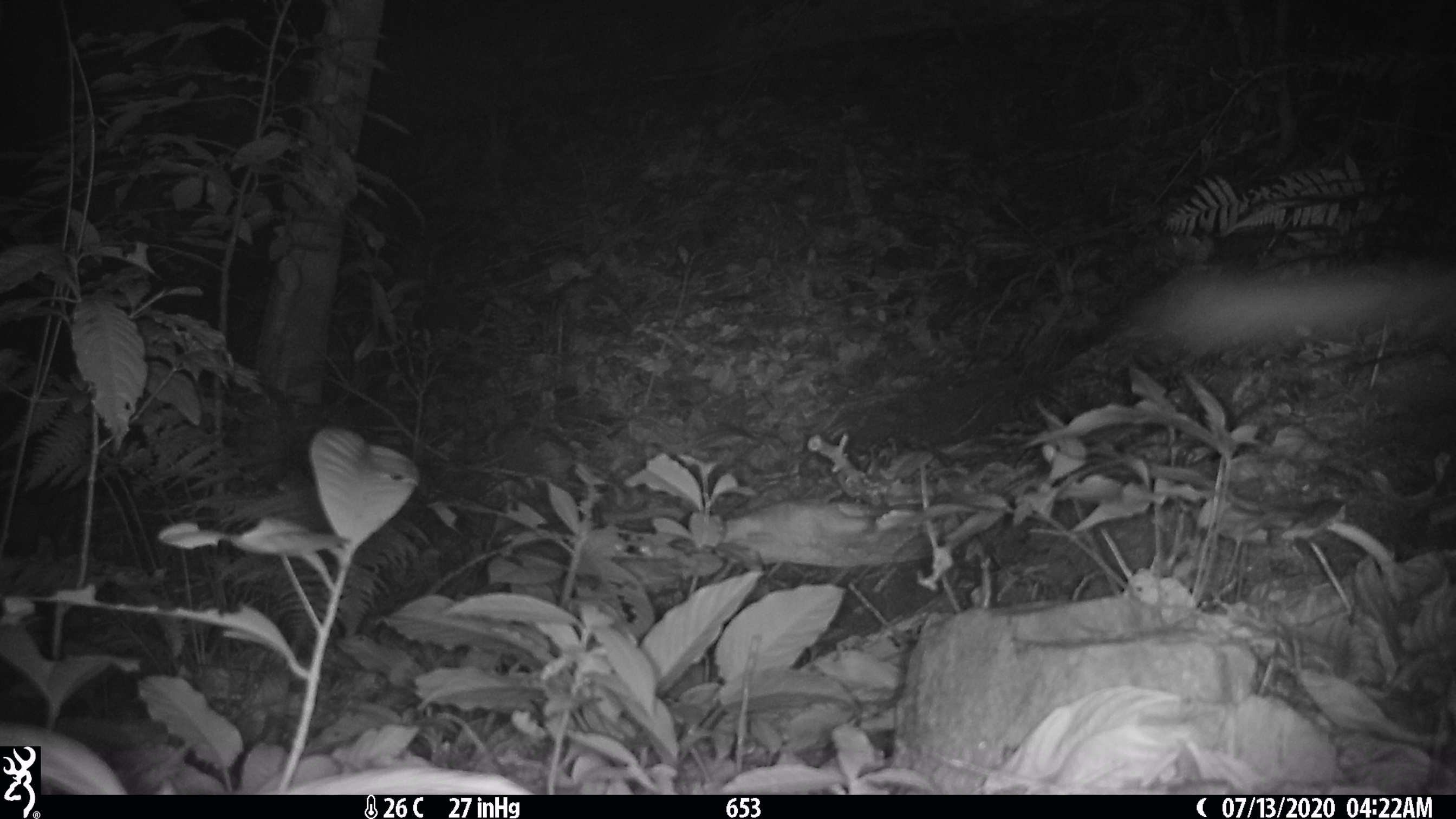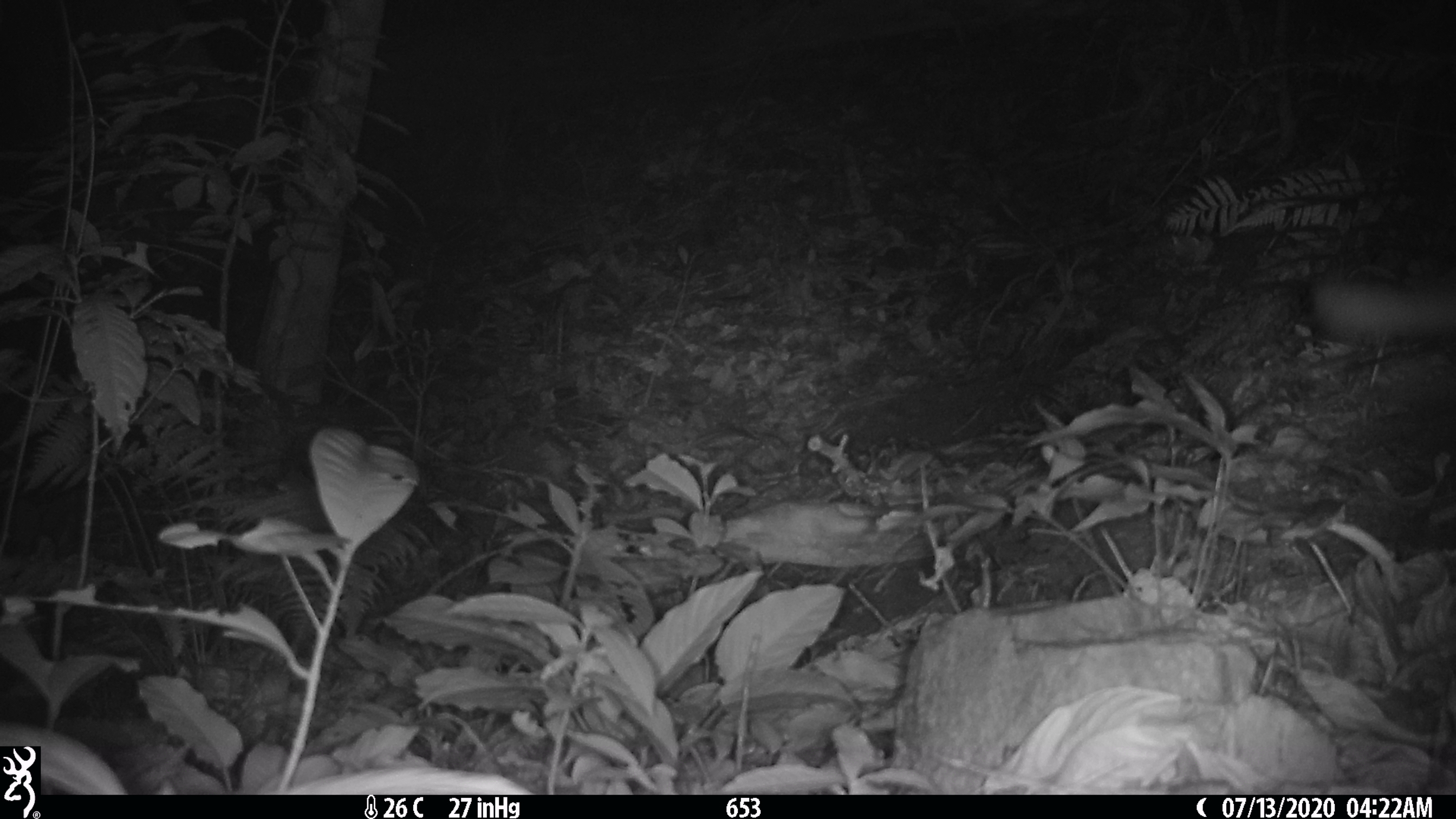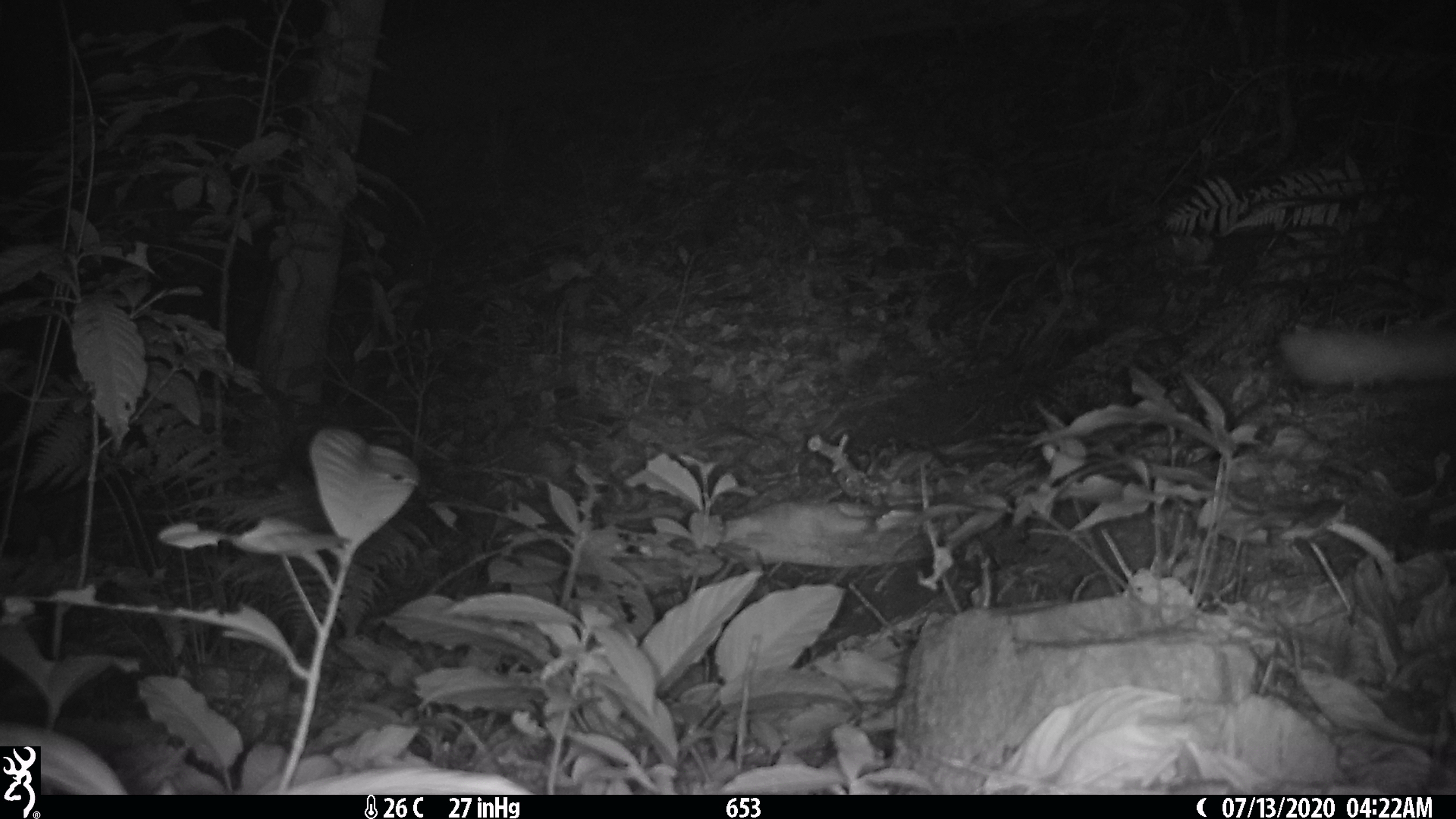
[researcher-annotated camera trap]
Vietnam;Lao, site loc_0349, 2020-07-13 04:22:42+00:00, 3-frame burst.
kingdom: Animalia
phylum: Chordata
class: Mammalia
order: Carnivora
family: Viverridae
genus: Paguma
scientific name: Paguma larvata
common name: masked palm civet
Masked palm civet (Paguma larvata). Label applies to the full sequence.